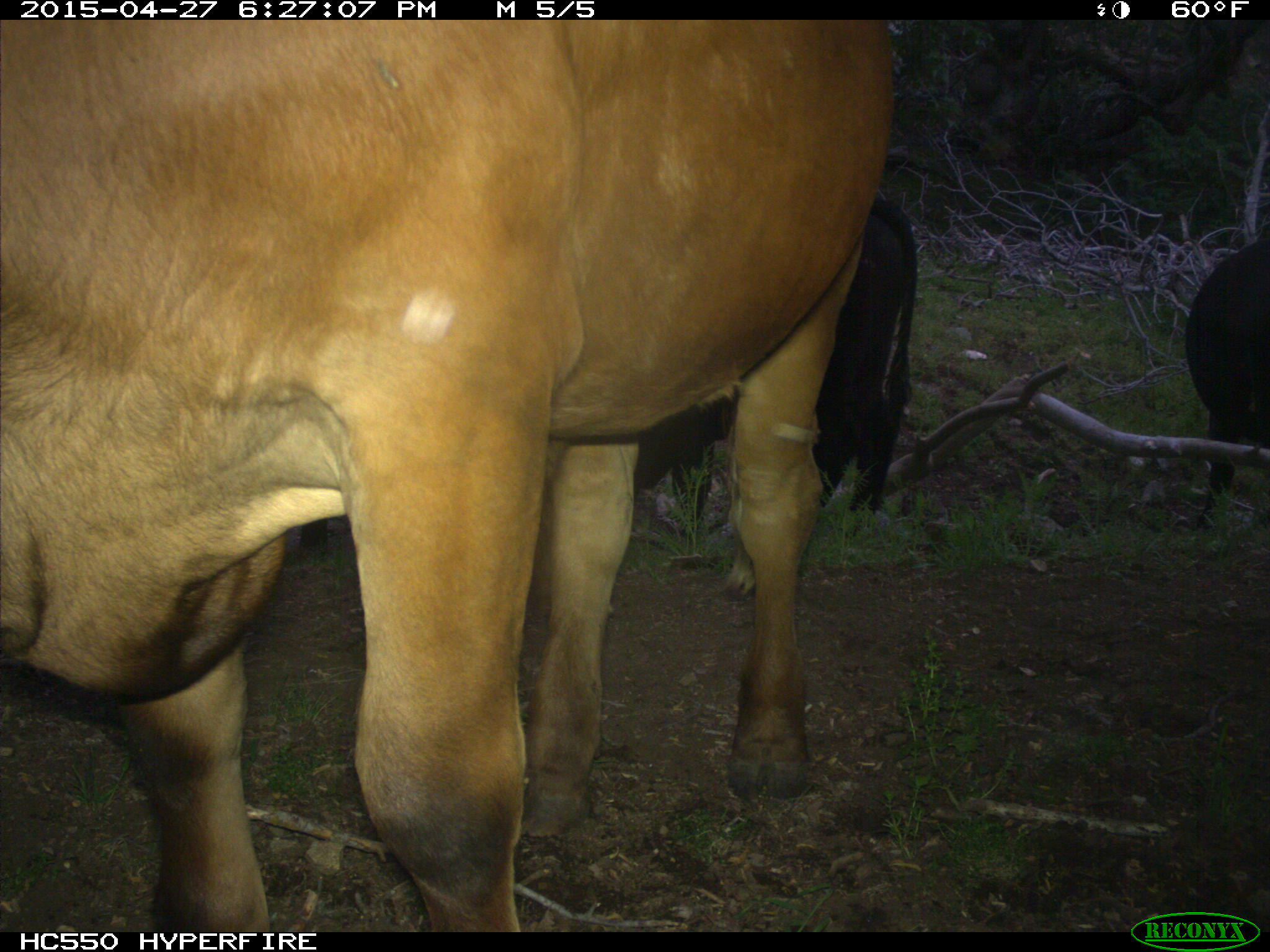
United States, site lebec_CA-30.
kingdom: Animalia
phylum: Chordata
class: Mammalia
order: Artiodactyla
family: Bovidae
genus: Bos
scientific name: Bos taurus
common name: domestic cow